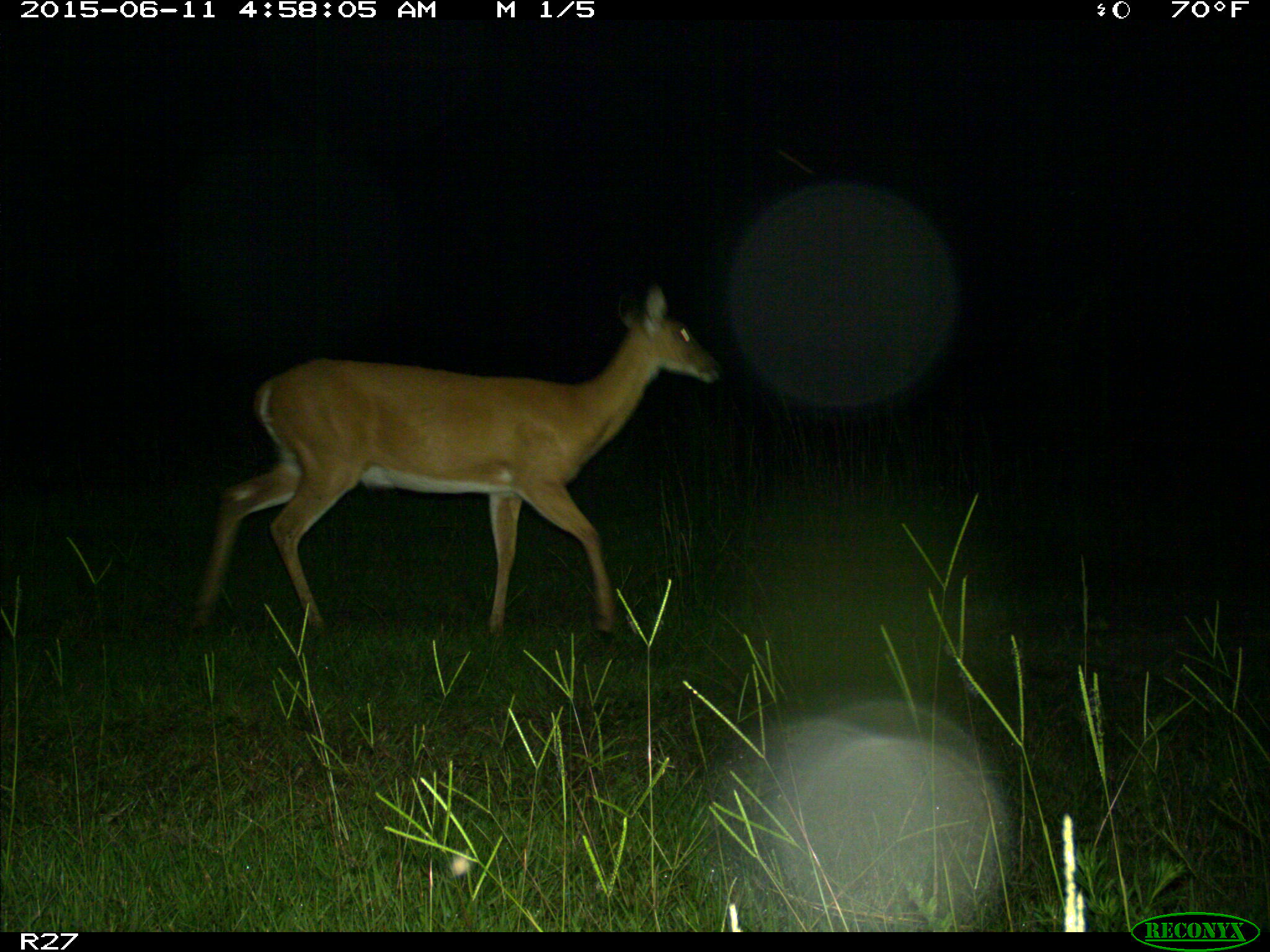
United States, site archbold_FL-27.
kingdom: Animalia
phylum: Chordata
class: Mammalia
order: Artiodactyla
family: Cervidae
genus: Odocoileus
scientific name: Odocoileus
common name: deer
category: unidentified deer